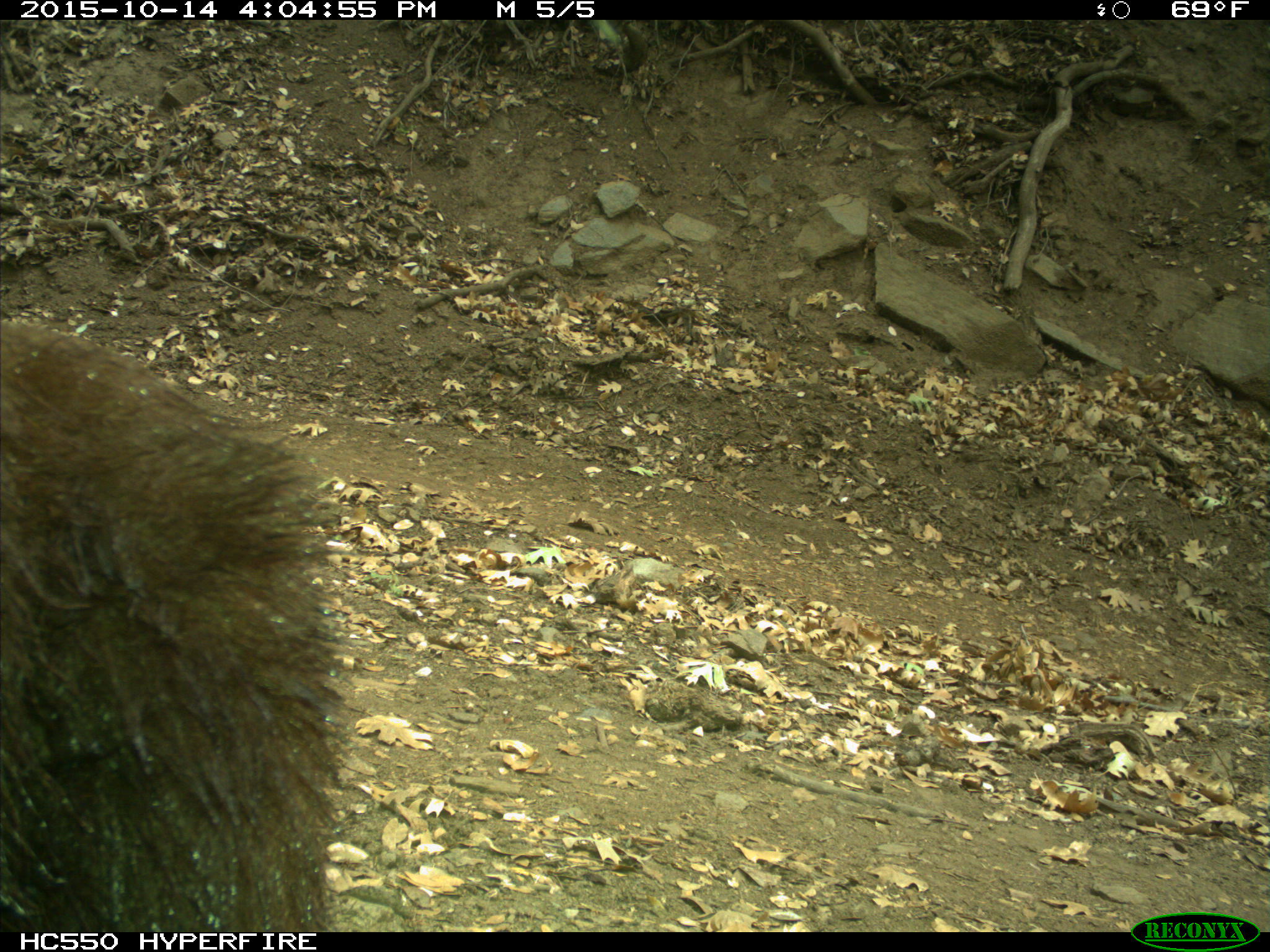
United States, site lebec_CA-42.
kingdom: Animalia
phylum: Chordata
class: Mammalia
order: Carnivora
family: Ursidae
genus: Ursus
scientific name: Ursus americanus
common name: american black bear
Ursus americanus (american black bear).